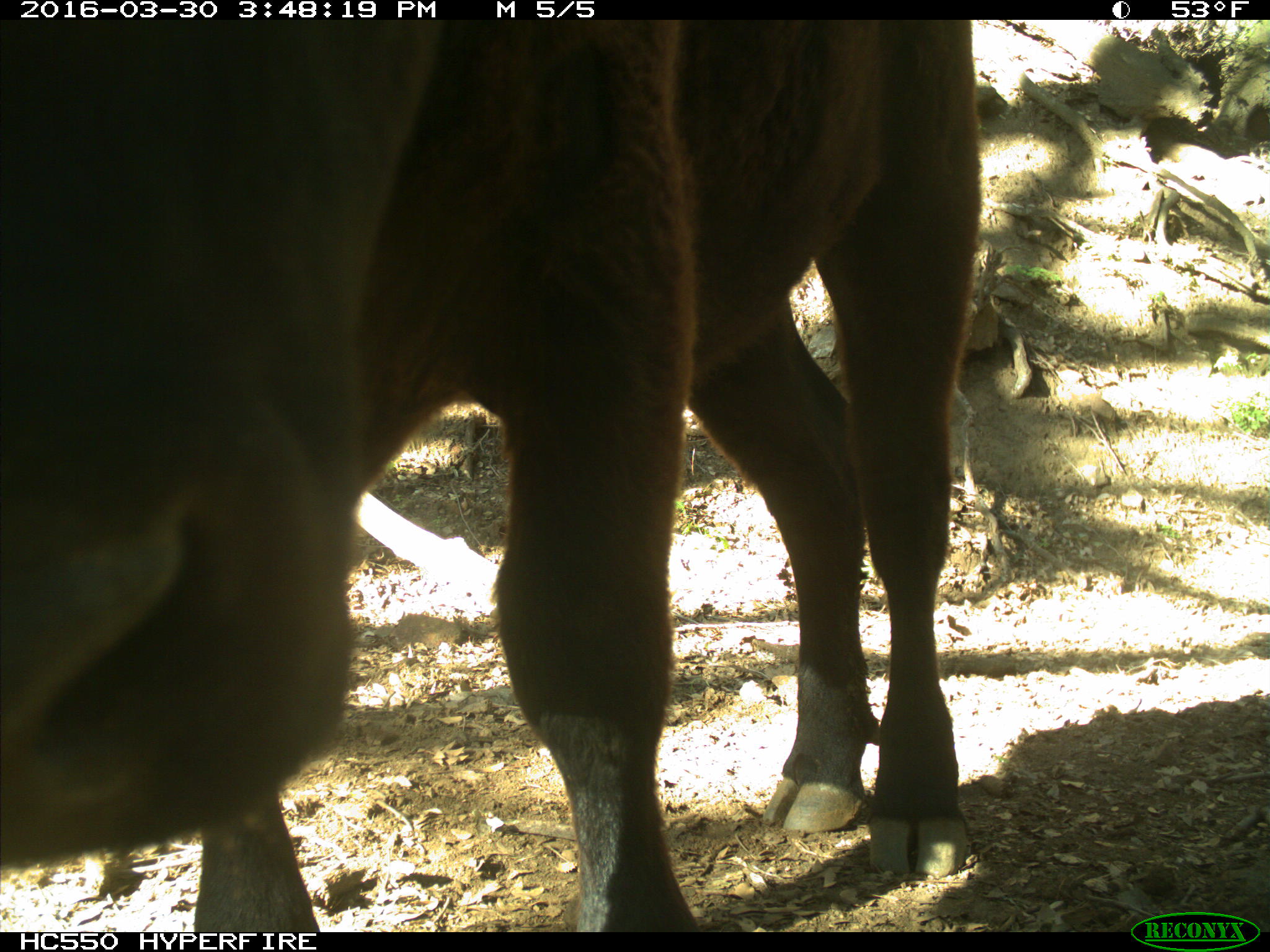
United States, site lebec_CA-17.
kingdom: Animalia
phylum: Chordata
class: Mammalia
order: Artiodactyla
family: Bovidae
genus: Bos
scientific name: Bos taurus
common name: domestic cow